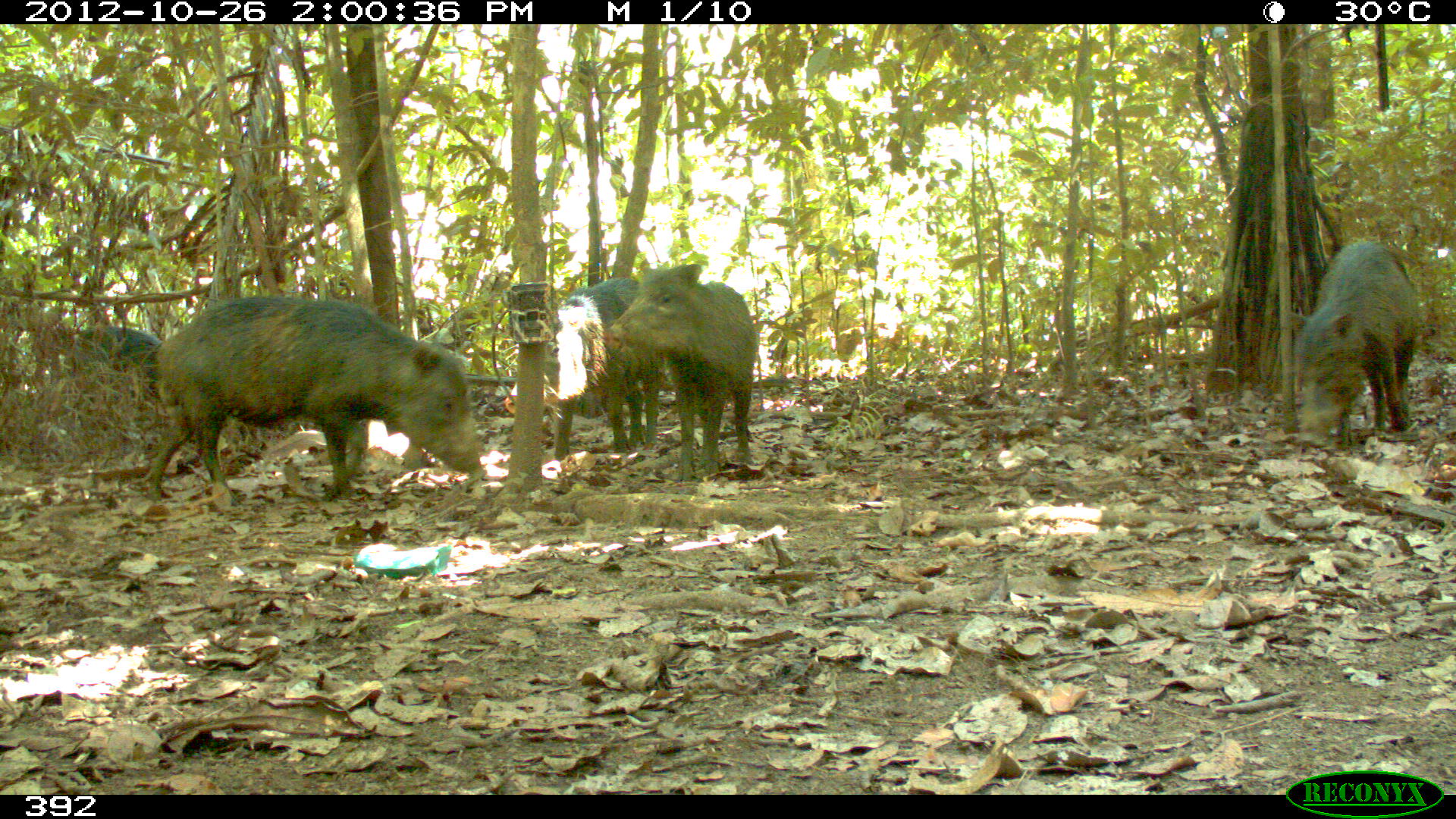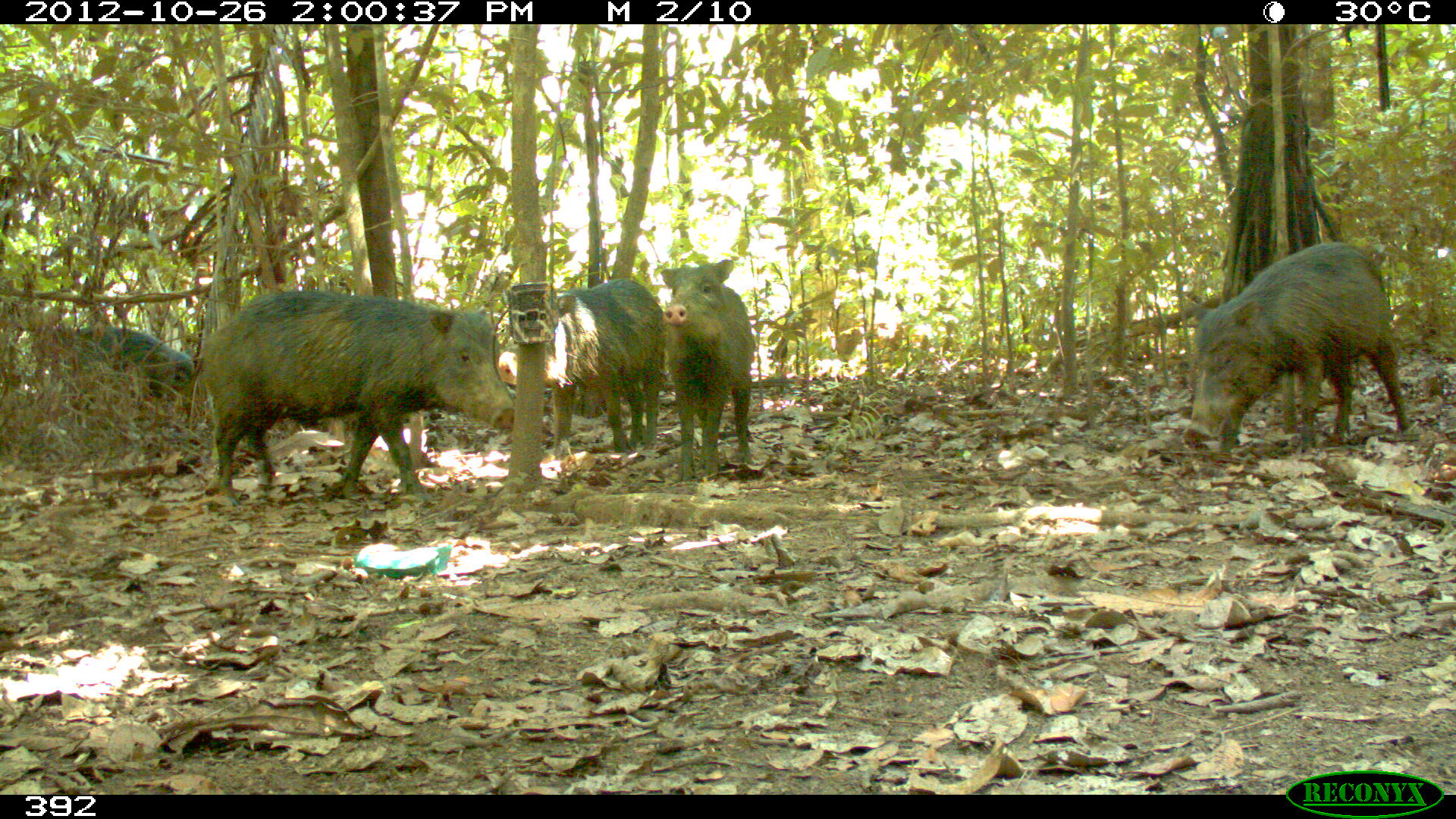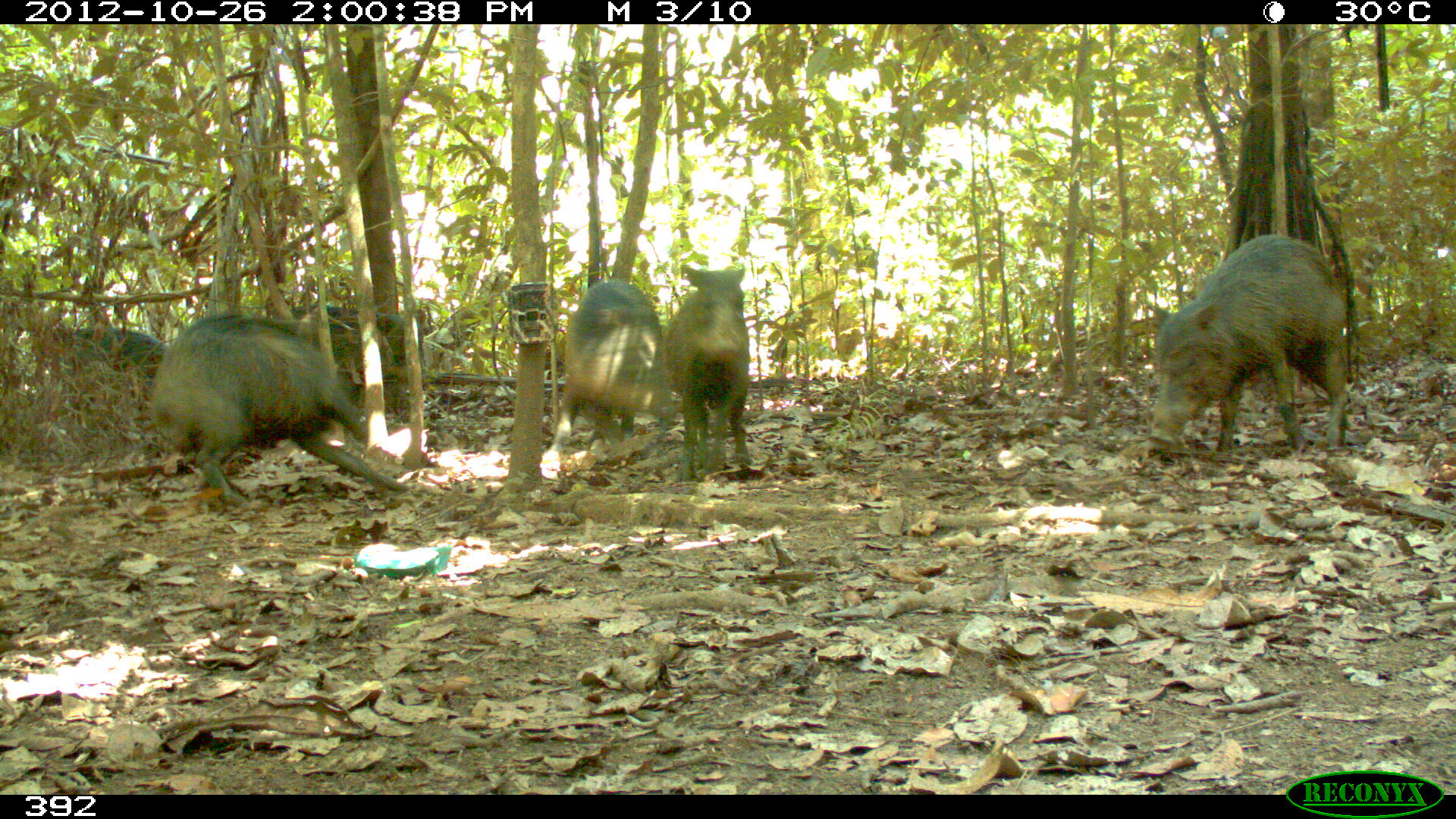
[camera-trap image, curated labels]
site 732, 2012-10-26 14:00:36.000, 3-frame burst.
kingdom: Animalia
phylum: Chordata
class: Mammalia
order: Artiodactyla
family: Tayassuidae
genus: Tayassu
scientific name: Tayassu pecari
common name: white-lipped peccary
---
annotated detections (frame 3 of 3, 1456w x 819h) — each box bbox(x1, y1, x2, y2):
tayassu pecari: bbox(152, 314, 412, 510); bbox(1144, 230, 1351, 460); bbox(545, 280, 664, 472); bbox(661, 262, 754, 491); bbox(271, 302, 429, 422); bbox(53, 326, 202, 441)